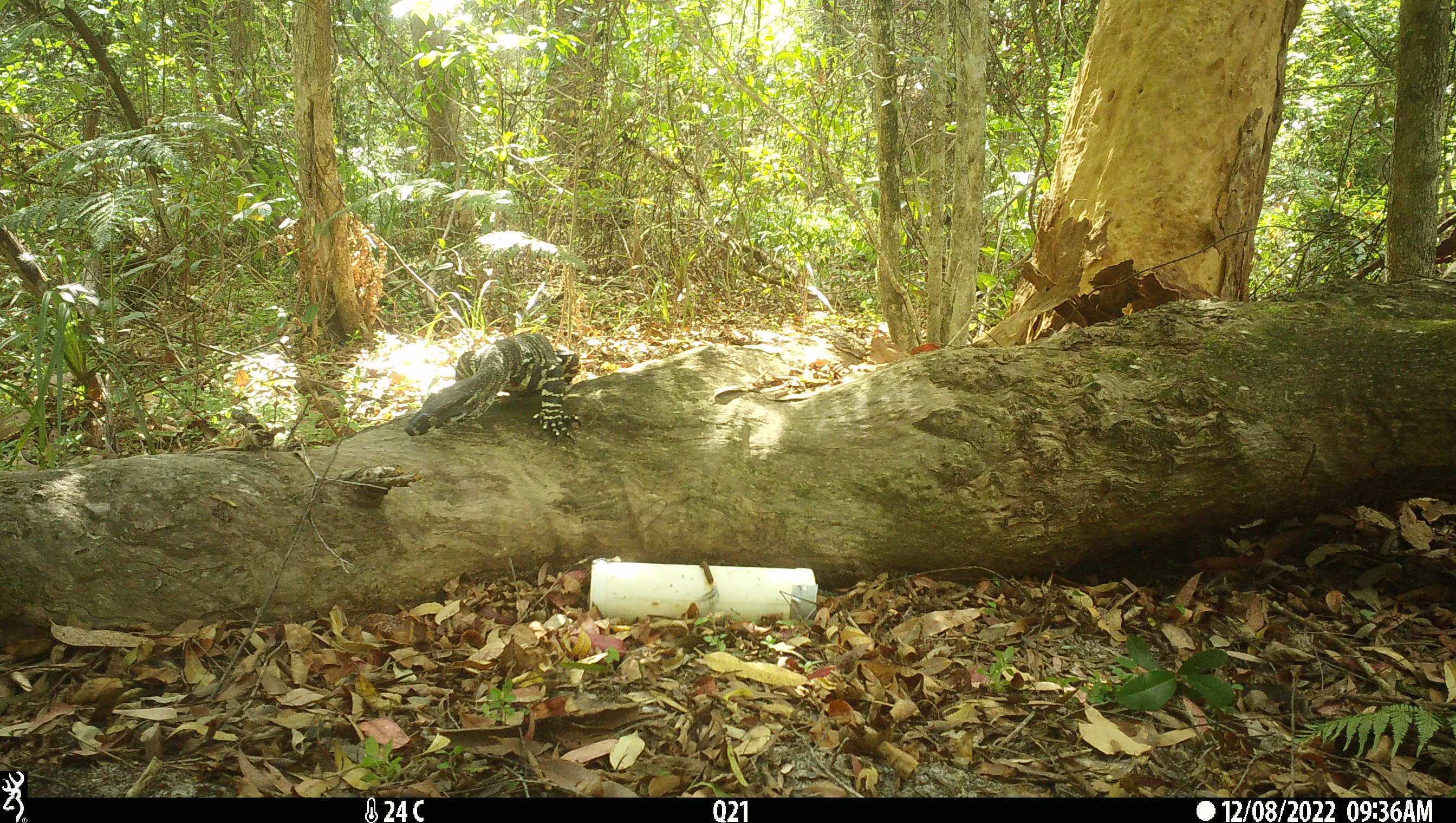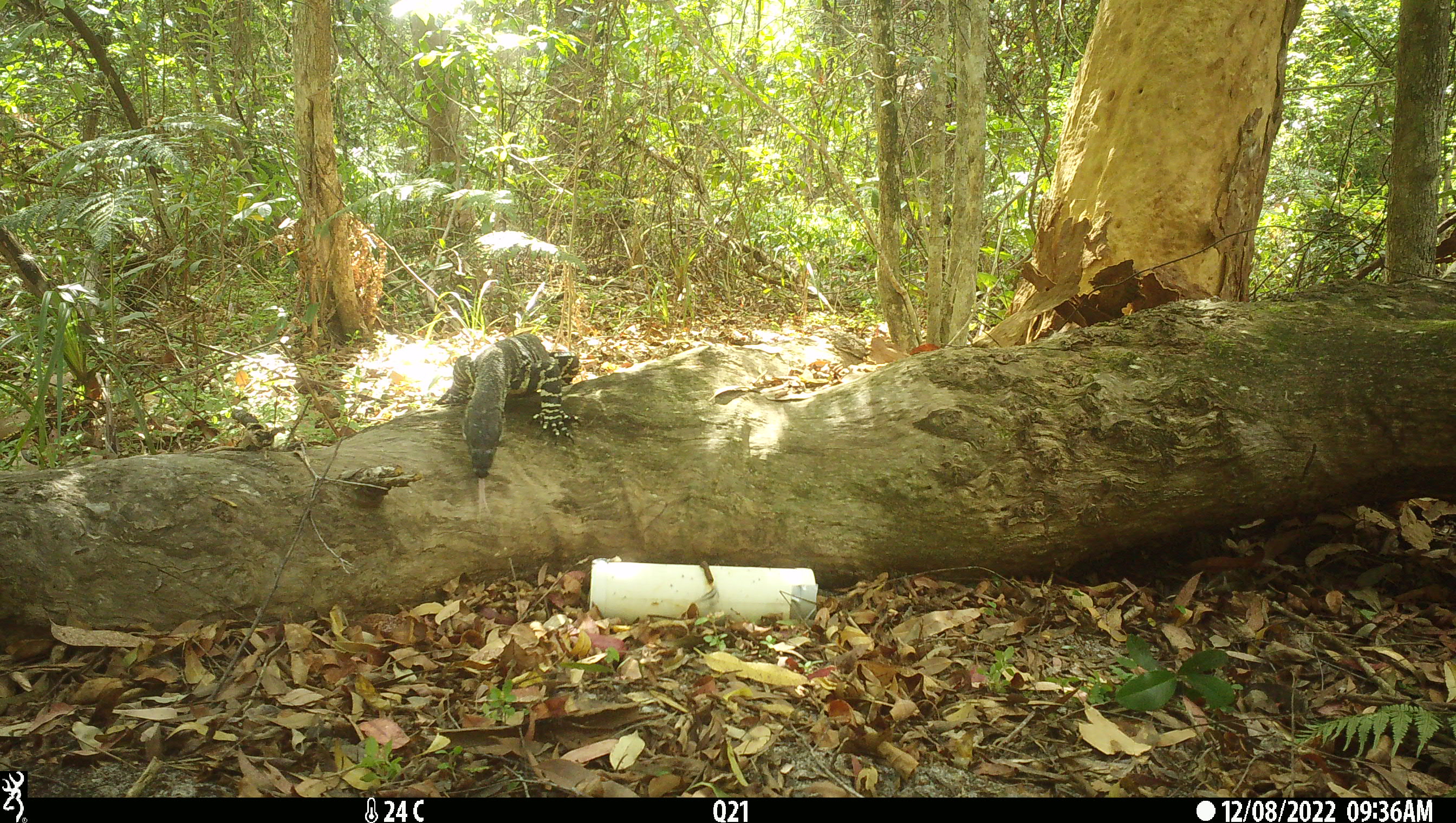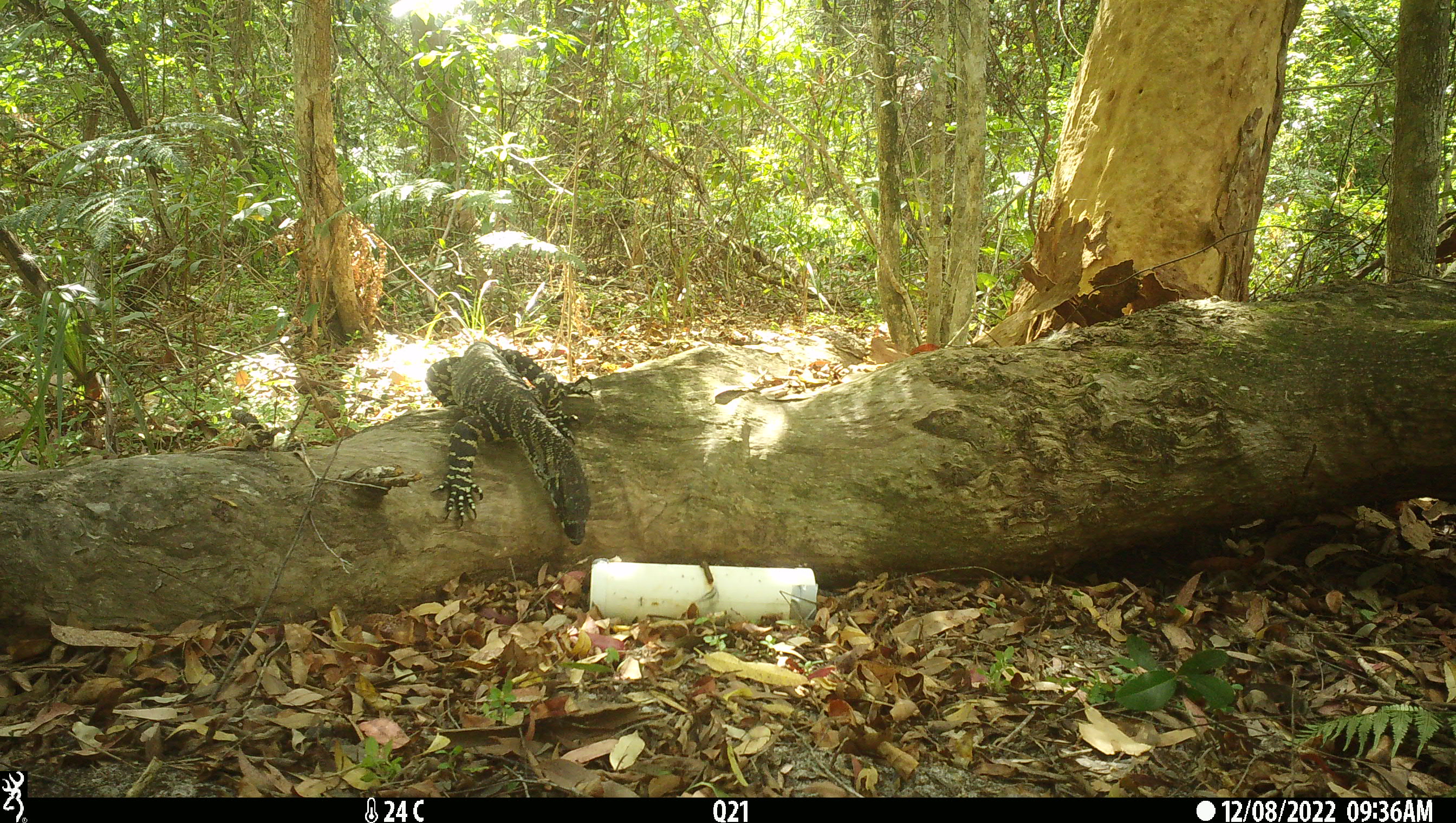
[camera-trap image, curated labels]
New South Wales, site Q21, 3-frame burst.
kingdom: Animalia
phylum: Chordata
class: Reptilia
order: Squamata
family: Varanidae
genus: Varanus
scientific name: Varanus varius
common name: lace monitor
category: goanna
Goanna (lace monitor) (Varanus varius).